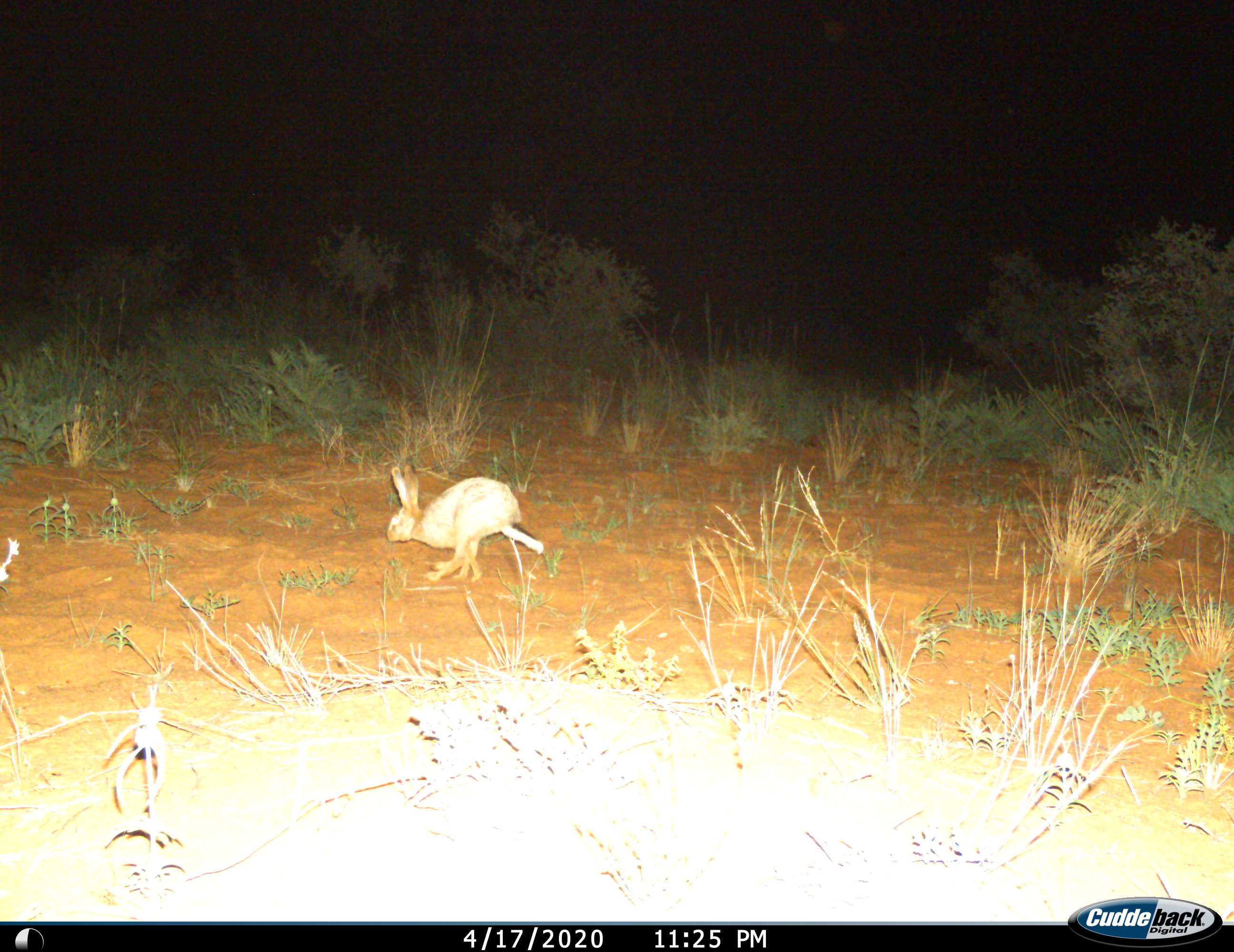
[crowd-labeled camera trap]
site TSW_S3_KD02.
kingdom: Animalia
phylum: Chordata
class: Mammalia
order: Lagomorpha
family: Leporidae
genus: Lepus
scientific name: Lepus capensis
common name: cape hare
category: harecape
Harecape (cape hare) (Lepus capensis), count 1. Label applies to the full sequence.